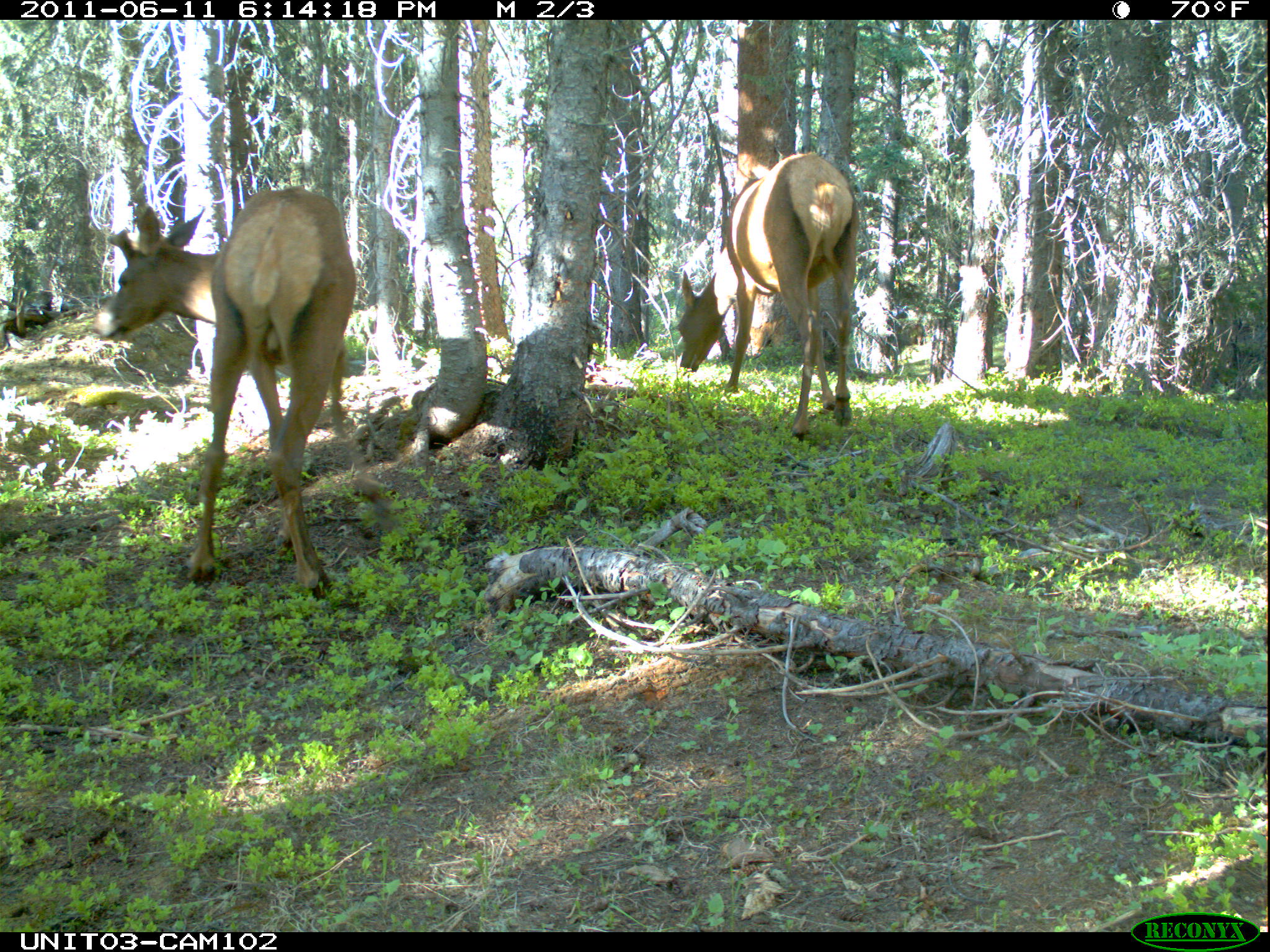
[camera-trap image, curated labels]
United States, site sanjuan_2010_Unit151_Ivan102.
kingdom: Animalia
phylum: Chordata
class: Mammalia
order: Artiodactyla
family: Cervidae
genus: Cervus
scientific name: Cervus elaphus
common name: red deer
Cervus elaphus (red deer).